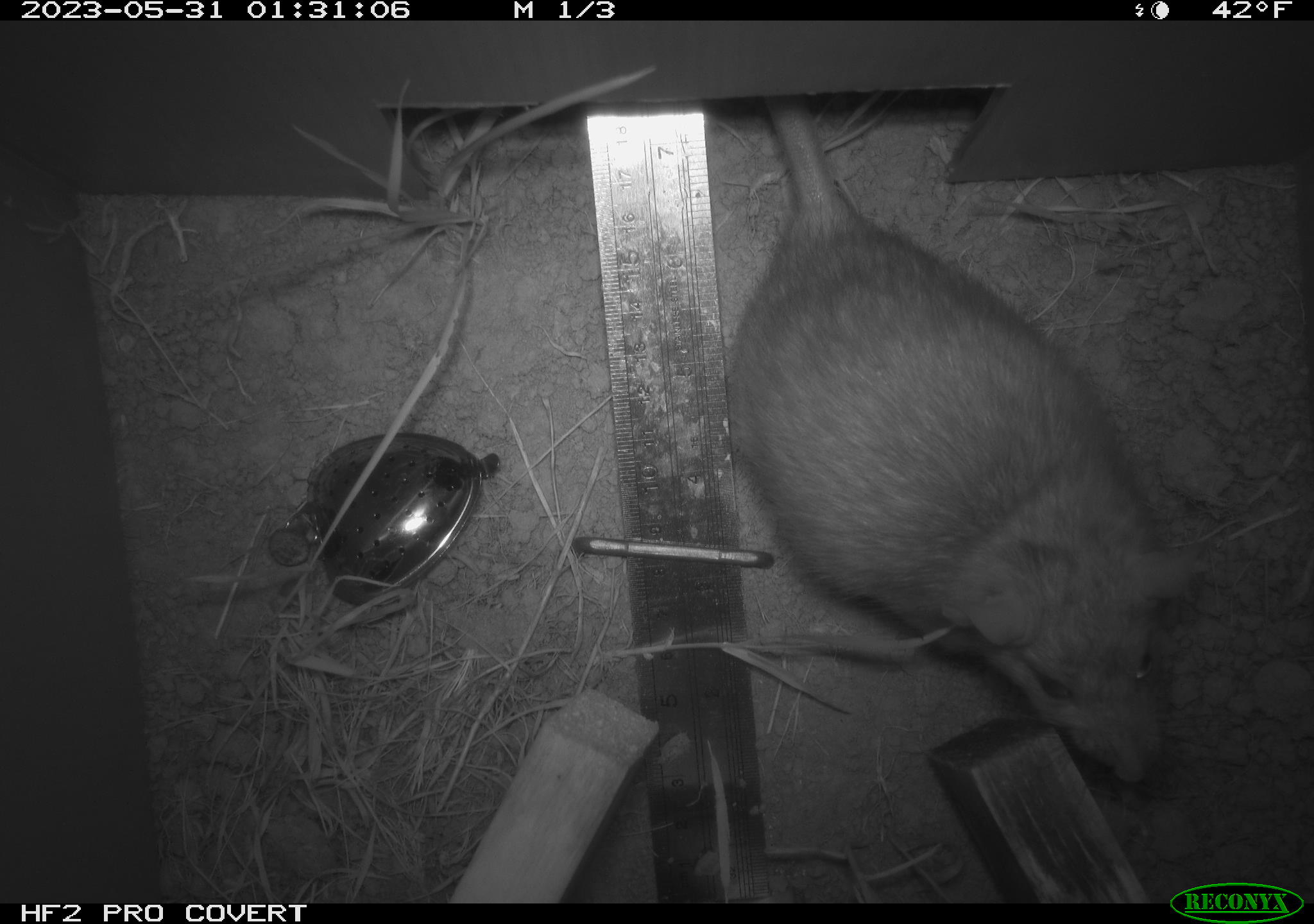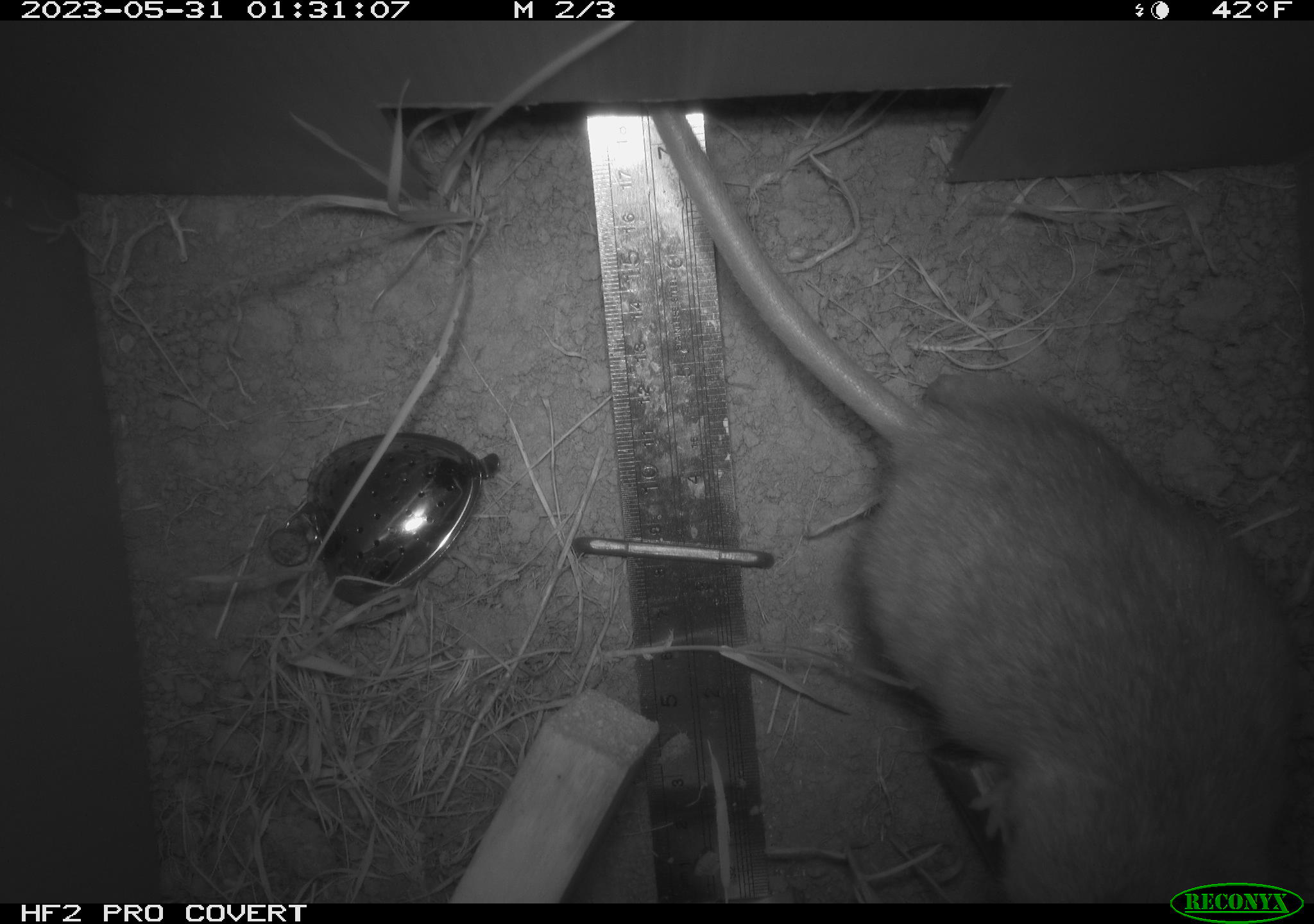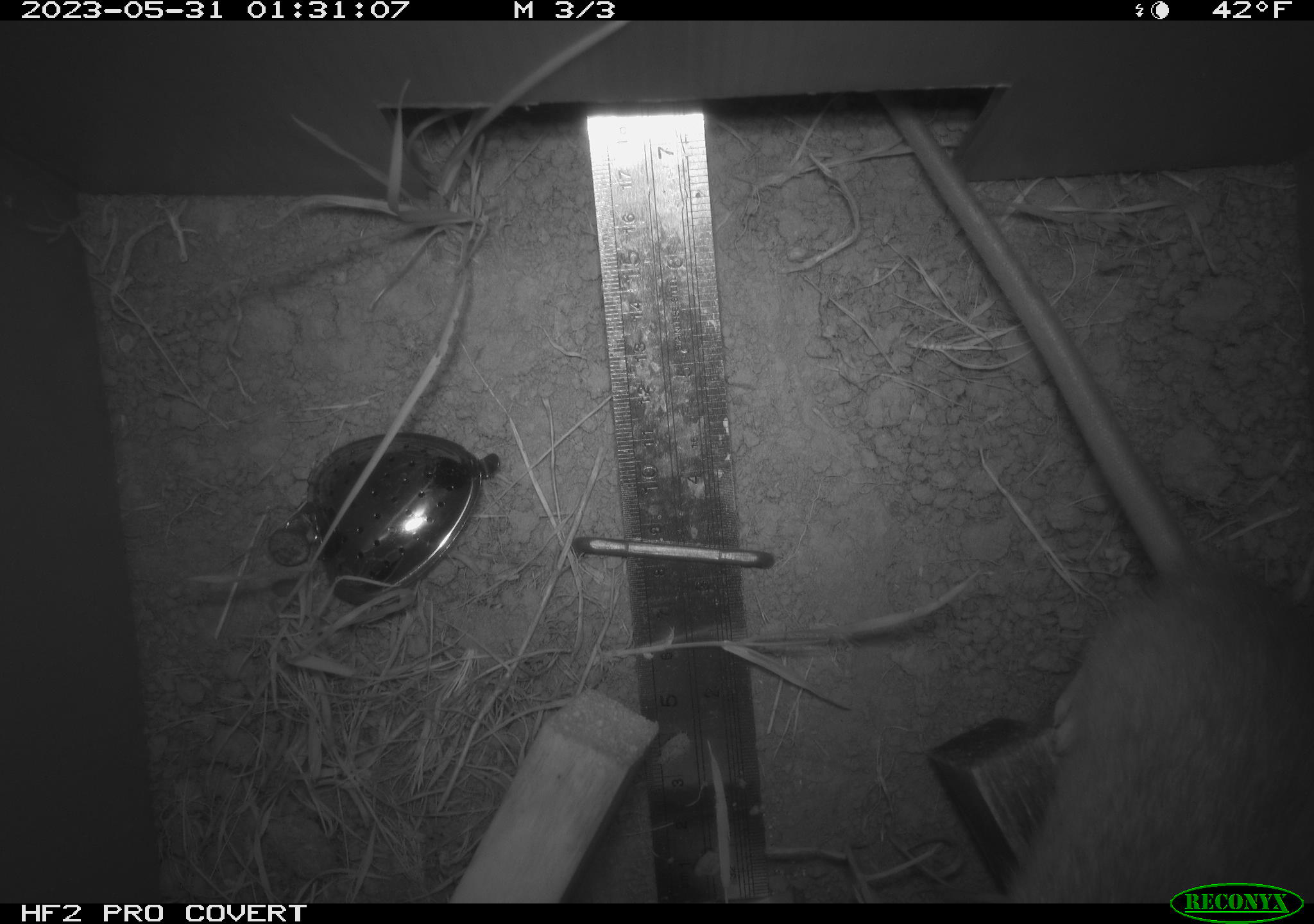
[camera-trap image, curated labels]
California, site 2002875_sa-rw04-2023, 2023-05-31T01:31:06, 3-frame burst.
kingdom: Animalia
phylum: Chordata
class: Mammalia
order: Rodentia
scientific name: Rodentia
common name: mouse species